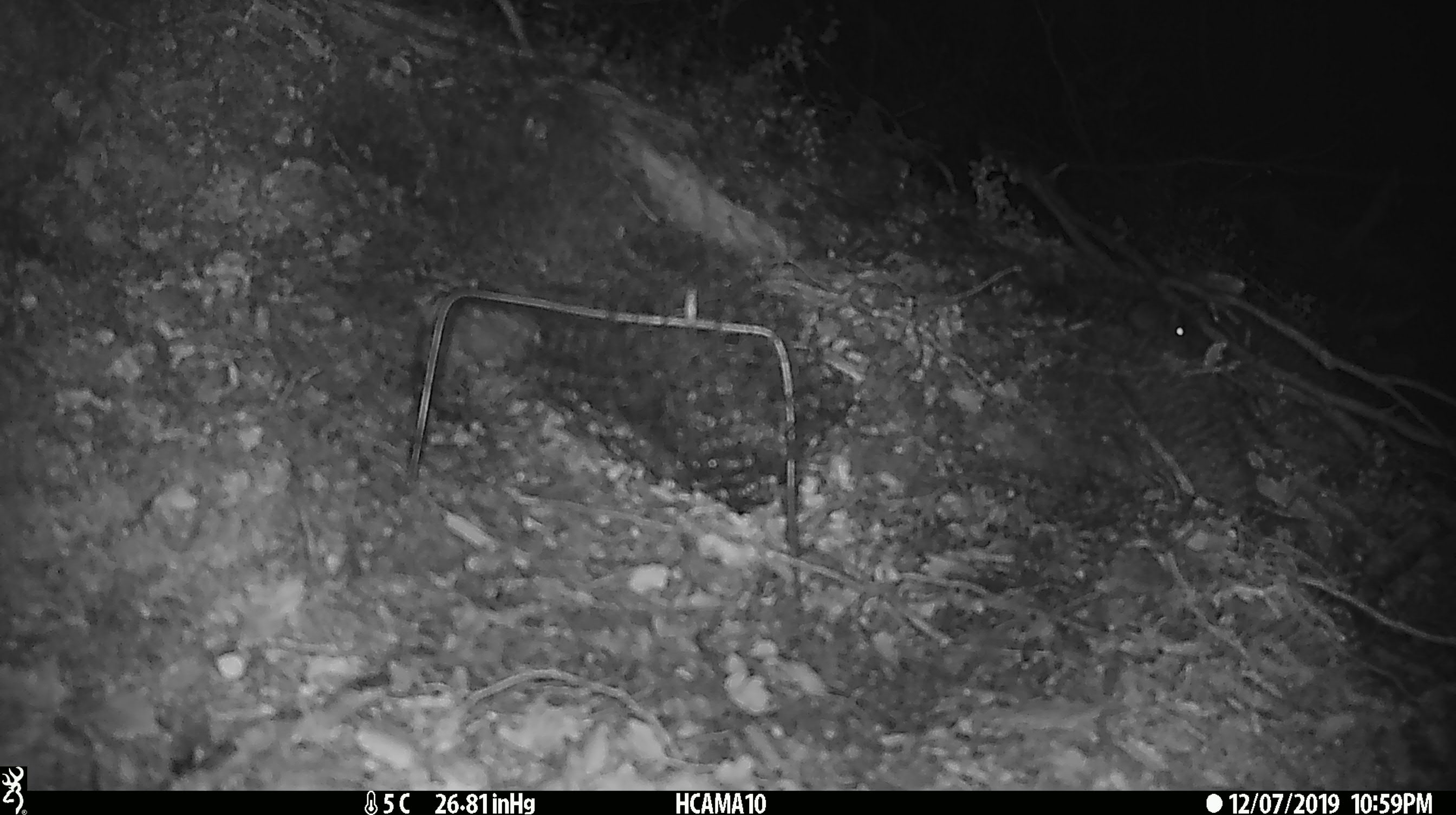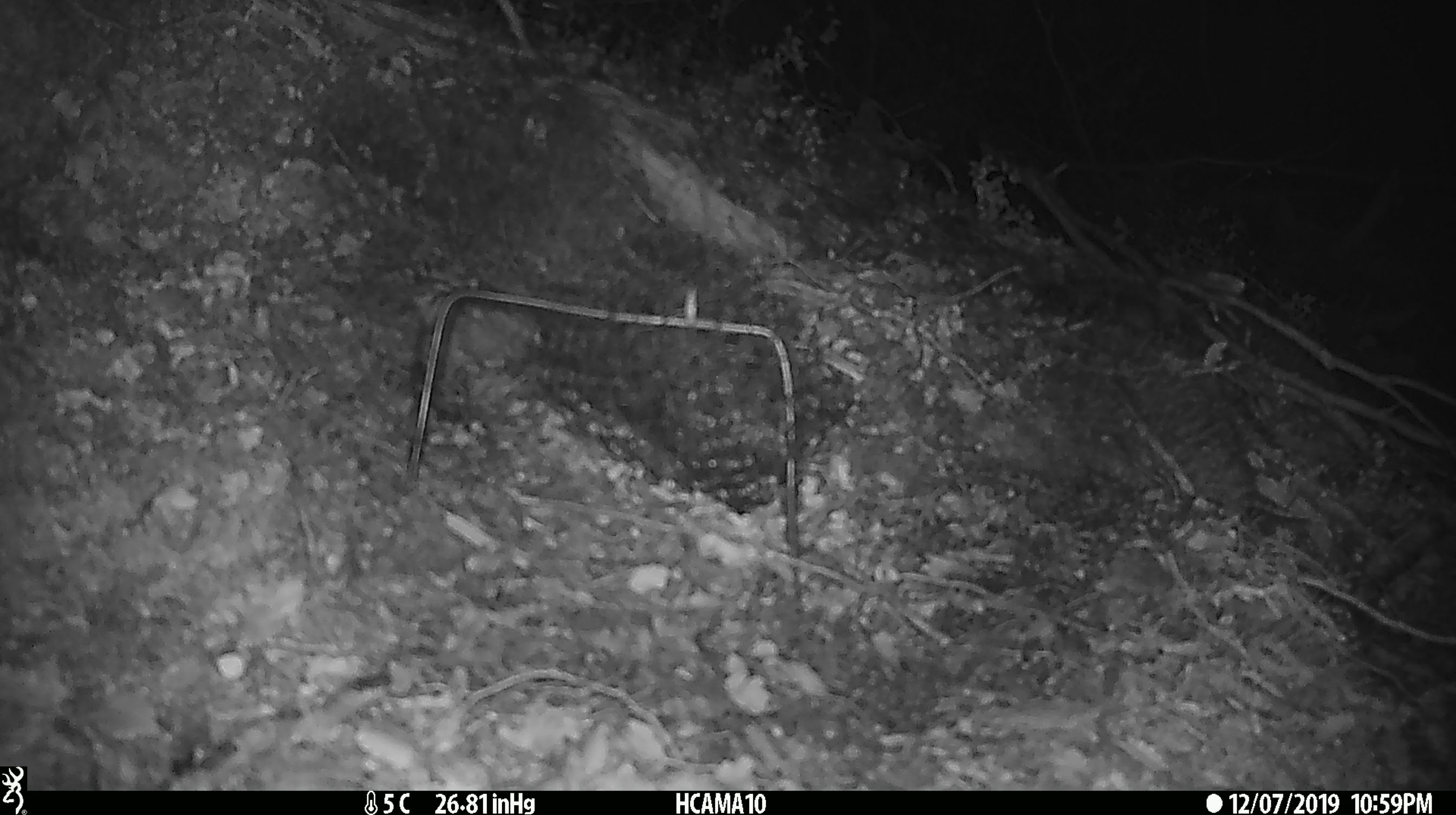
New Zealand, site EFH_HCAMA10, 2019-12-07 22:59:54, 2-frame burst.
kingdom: Animalia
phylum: Chordata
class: Mammalia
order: Rodentia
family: Muridae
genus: Mus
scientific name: Mus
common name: mouse